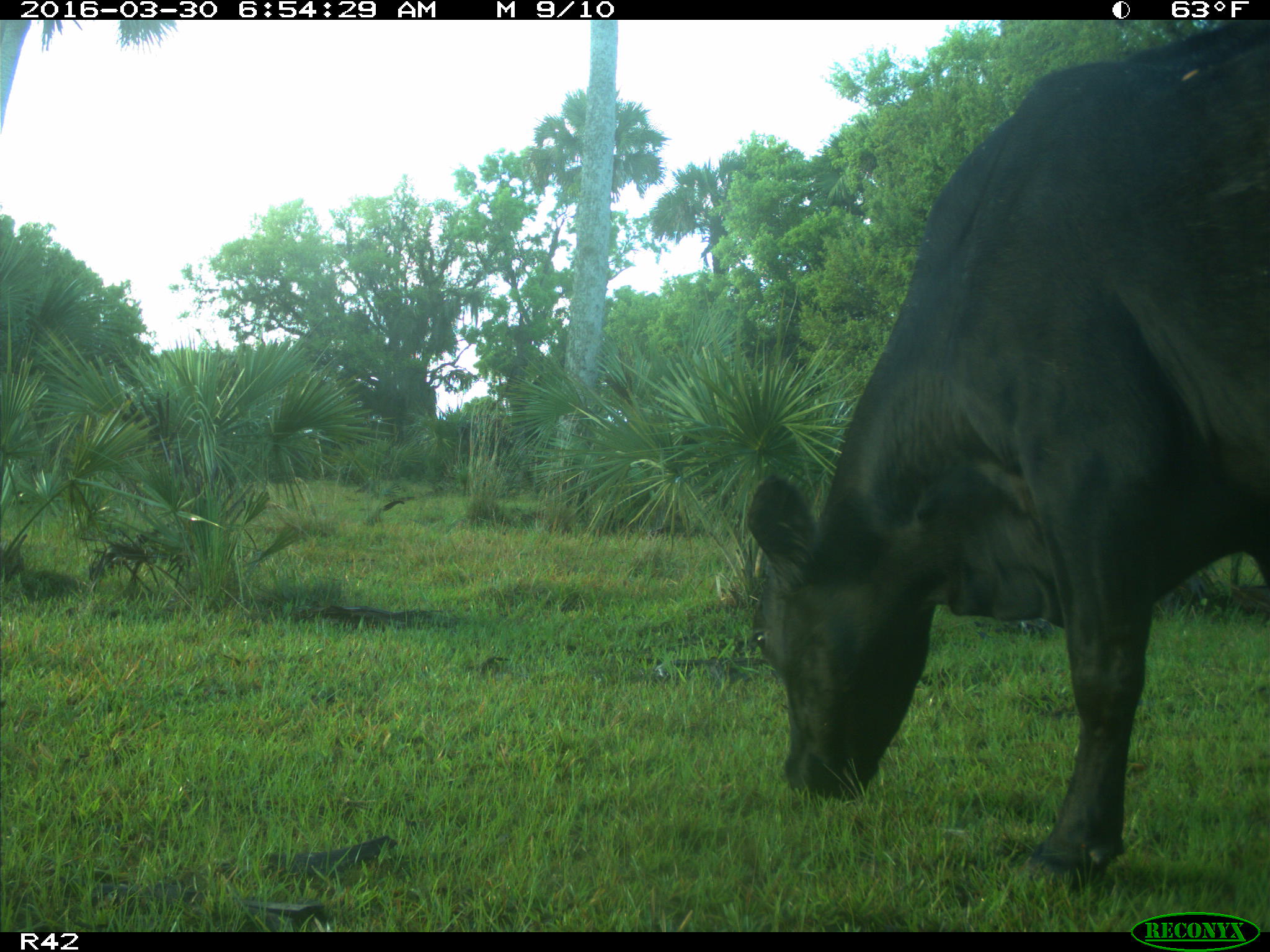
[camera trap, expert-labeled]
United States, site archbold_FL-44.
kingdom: Animalia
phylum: Chordata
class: Mammalia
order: Artiodactyla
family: Bovidae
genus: Bos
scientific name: Bos taurus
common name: domestic cow